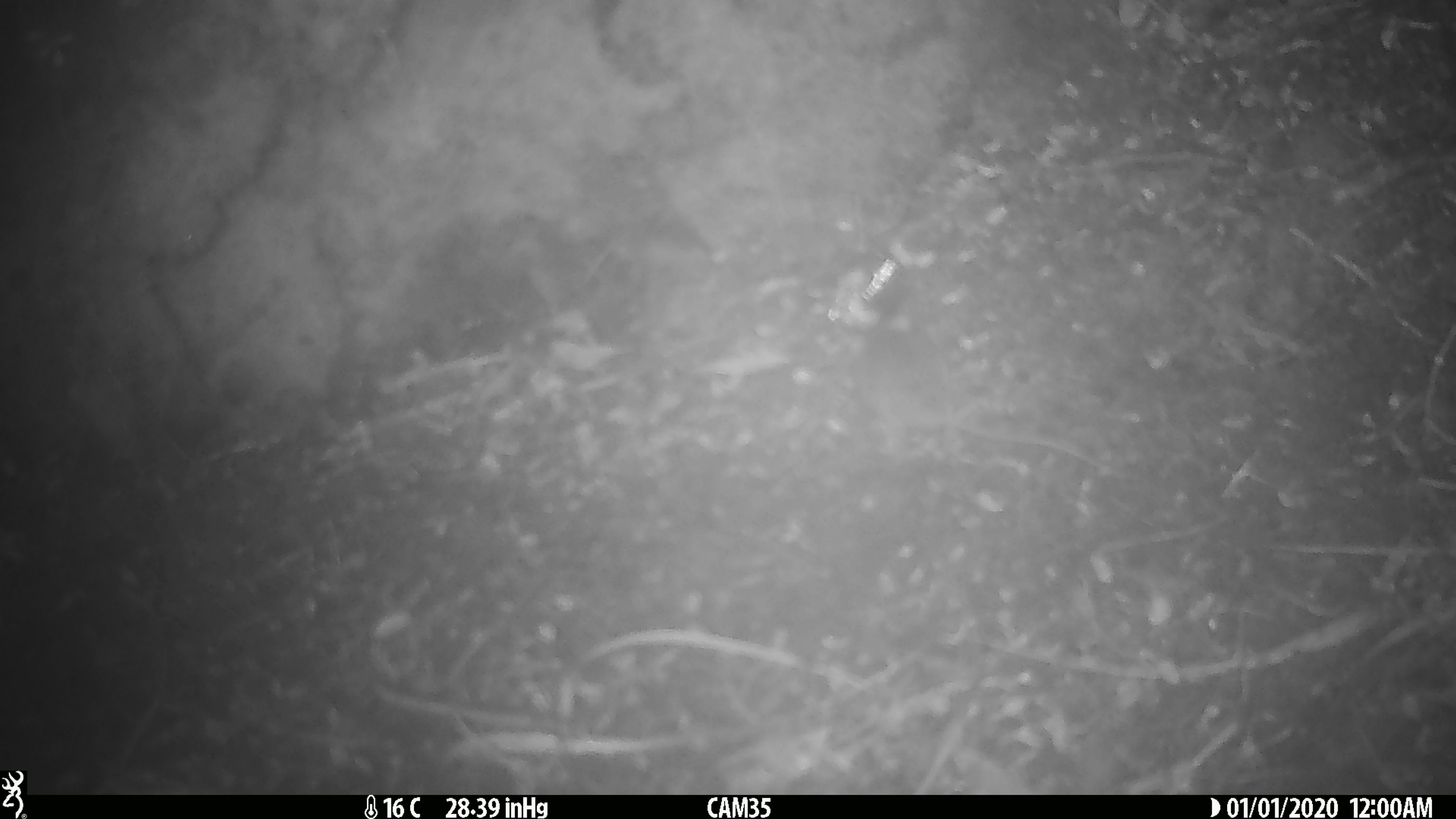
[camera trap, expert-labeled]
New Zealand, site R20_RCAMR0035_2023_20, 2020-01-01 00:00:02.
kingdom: Animalia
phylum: Chordata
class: Mammalia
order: Rodentia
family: Muridae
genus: Mus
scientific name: Mus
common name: mouse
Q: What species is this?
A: Mouse (Mus).